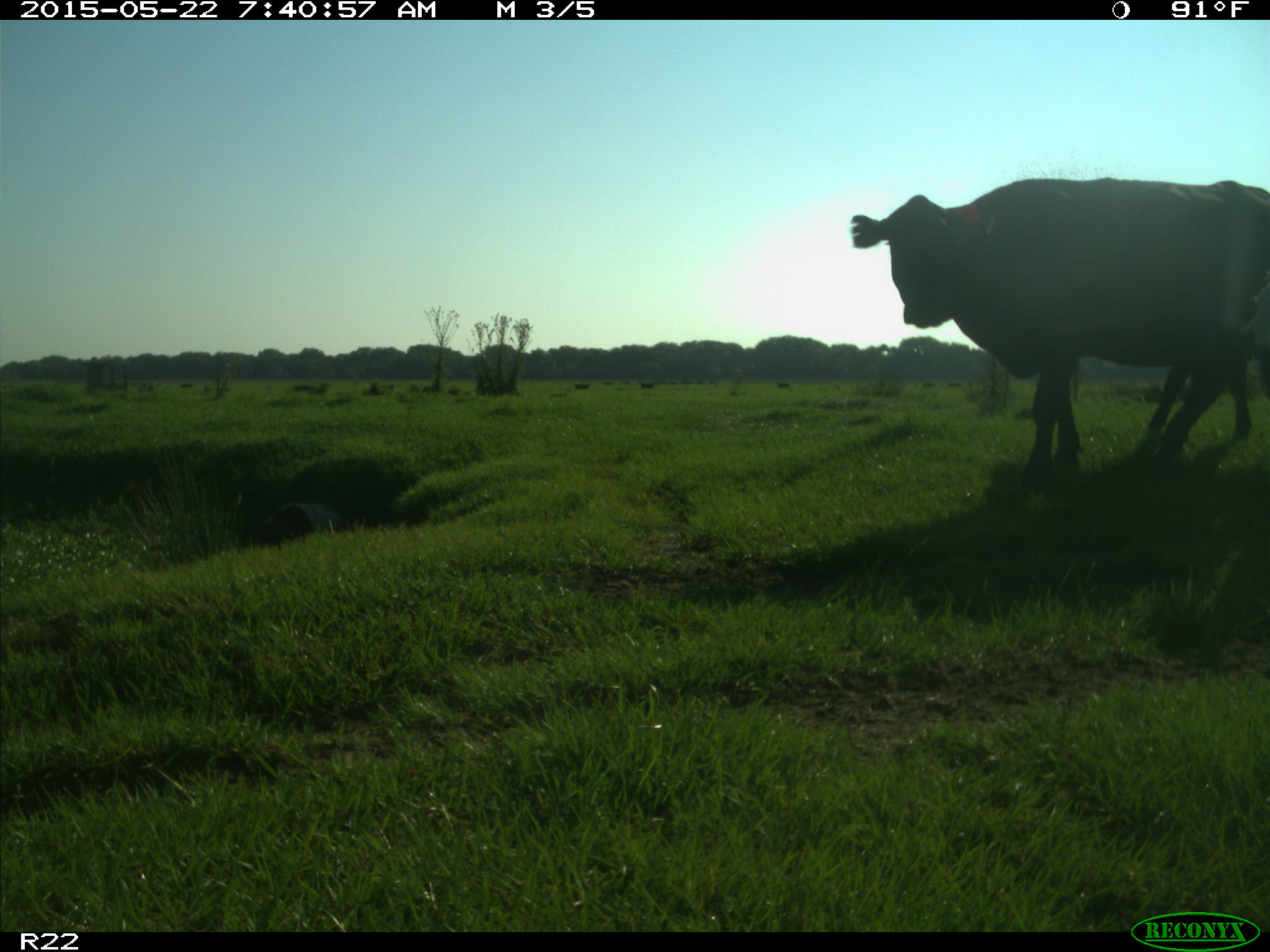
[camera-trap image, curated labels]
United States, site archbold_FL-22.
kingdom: Animalia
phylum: Chordata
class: Mammalia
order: Artiodactyla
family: Bovidae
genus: Bos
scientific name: Bos taurus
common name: domestic cow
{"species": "Bos taurus (domestic cow)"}